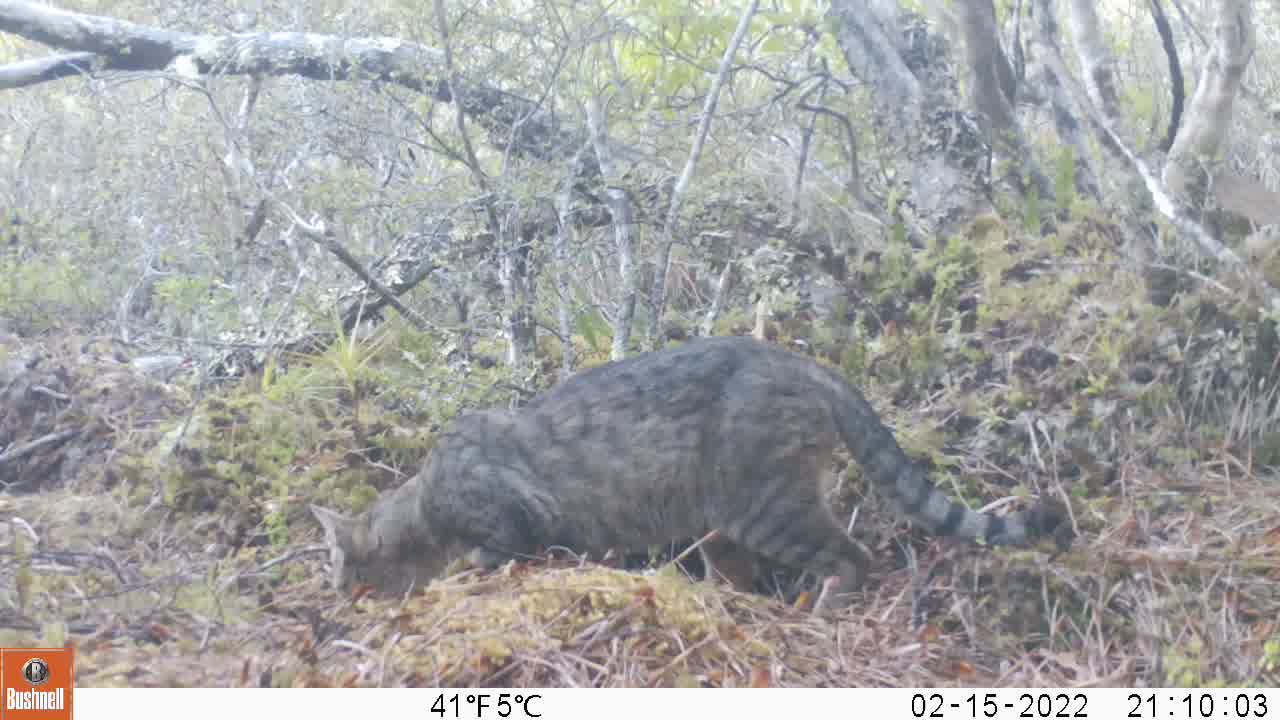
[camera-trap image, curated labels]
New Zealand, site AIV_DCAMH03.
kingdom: Animalia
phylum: Chordata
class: Mammalia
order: Carnivora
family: Felidae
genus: Felis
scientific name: Felis catus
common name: domestic cat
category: cat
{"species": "cat (domestic cat) (Felis catus)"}